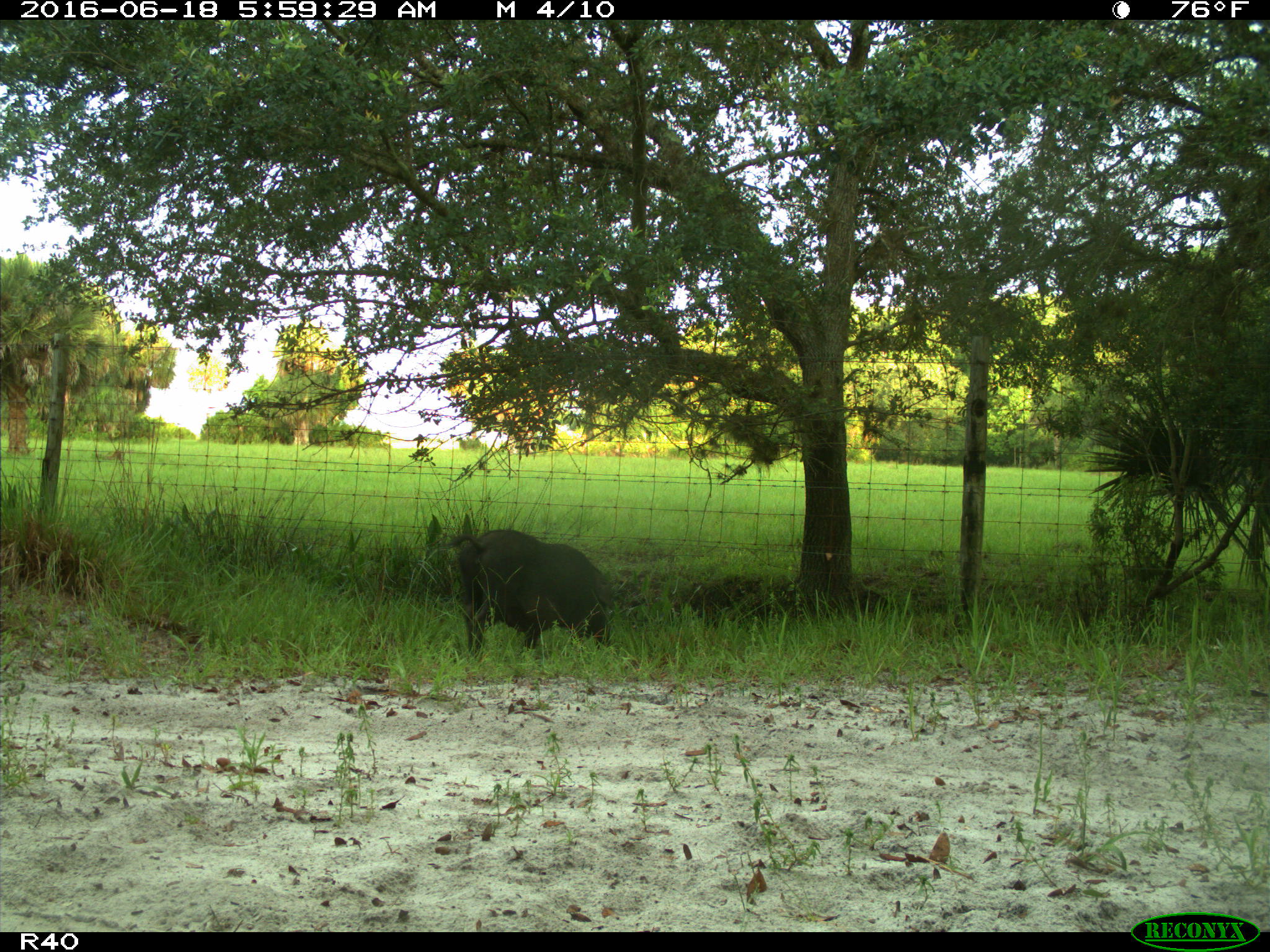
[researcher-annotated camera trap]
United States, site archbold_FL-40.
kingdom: Animalia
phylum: Chordata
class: Mammalia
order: Artiodactyla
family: Suidae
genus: Sus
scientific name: Sus scrofa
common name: wild boar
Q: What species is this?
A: Sus scrofa (wild boar).